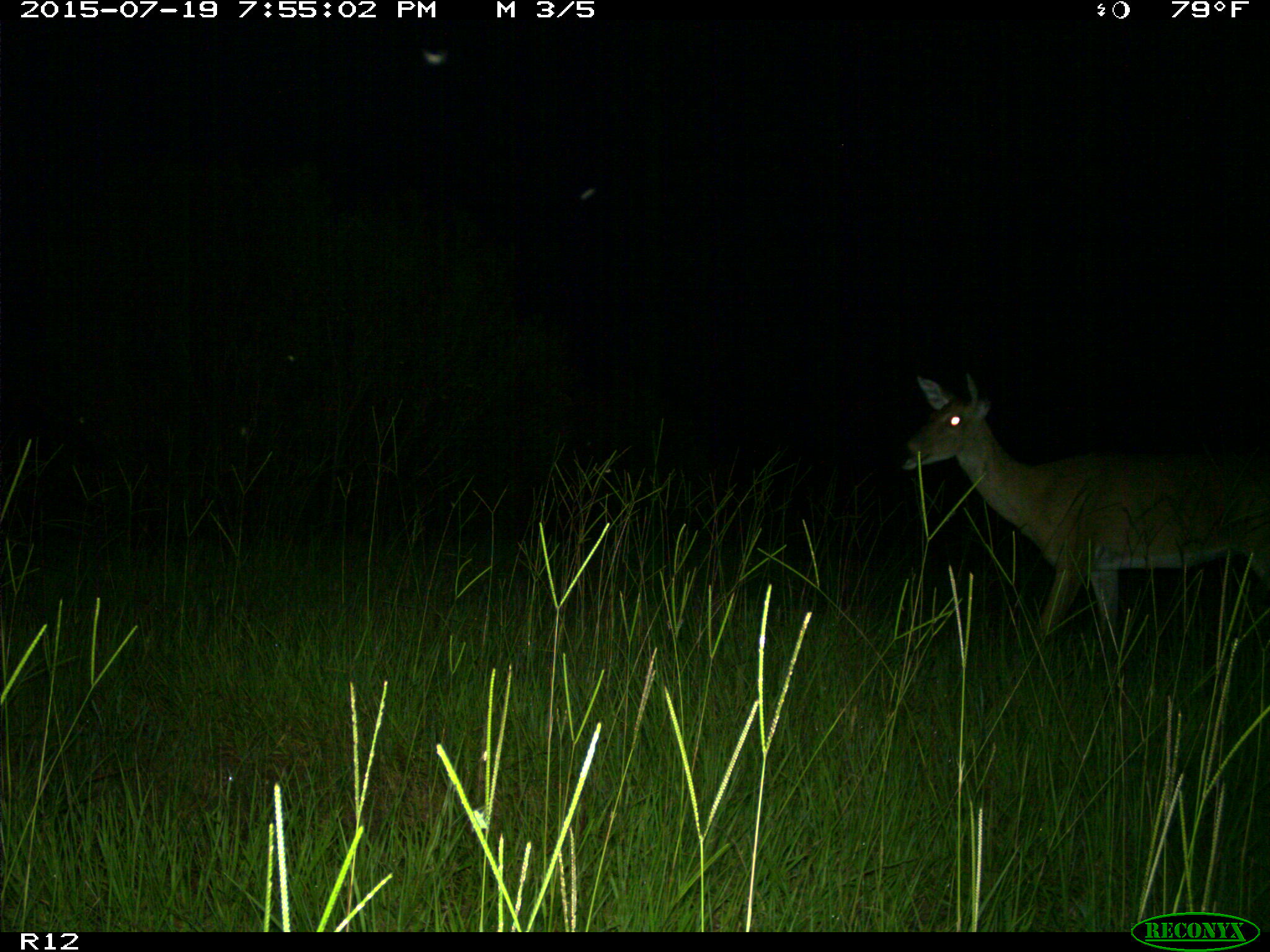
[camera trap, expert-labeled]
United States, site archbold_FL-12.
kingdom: Animalia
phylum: Chordata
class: Mammalia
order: Artiodactyla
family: Cervidae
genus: Odocoileus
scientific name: Odocoileus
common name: deer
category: unidentified deer